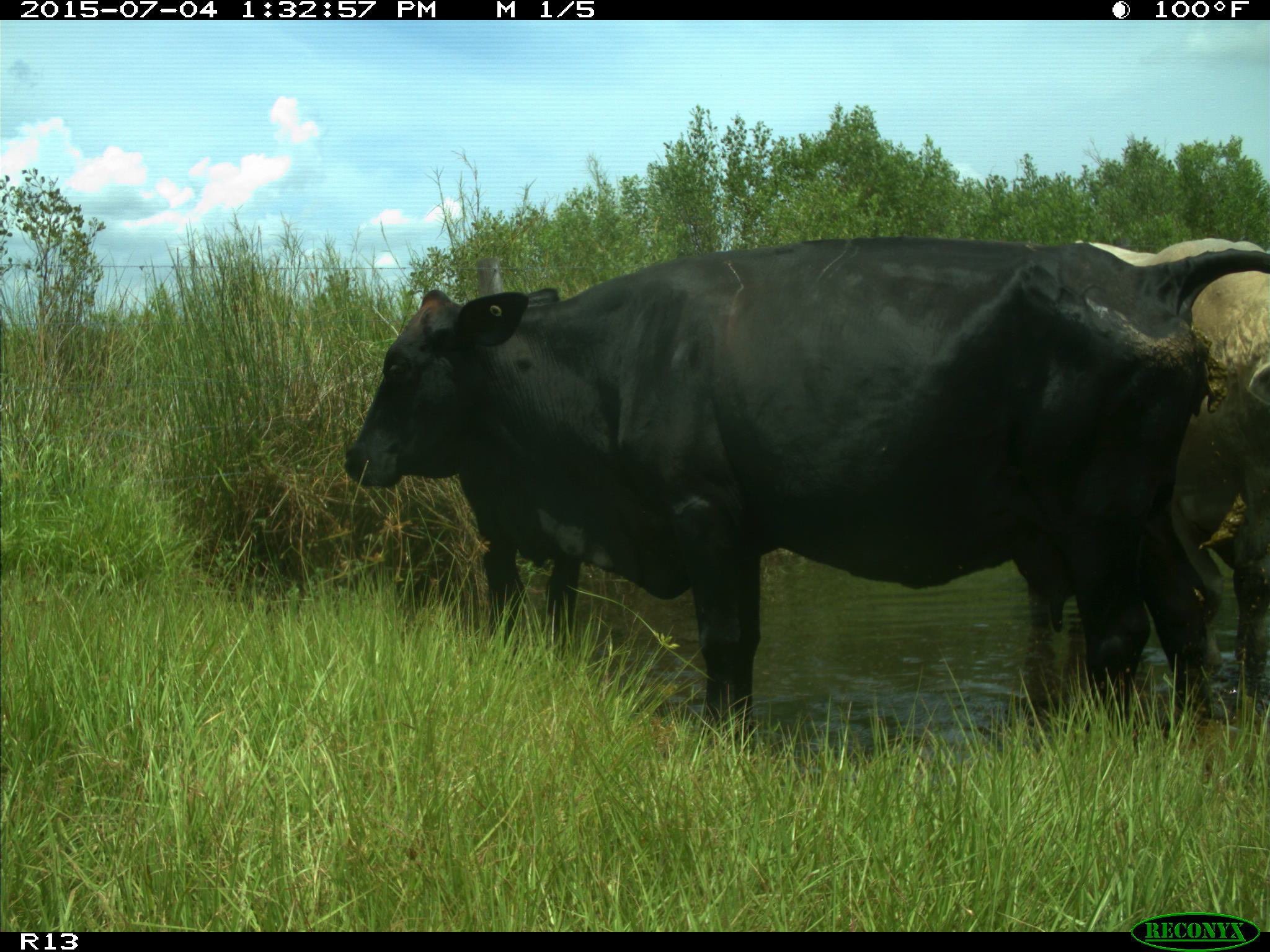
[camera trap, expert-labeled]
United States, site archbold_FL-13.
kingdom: Animalia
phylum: Chordata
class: Mammalia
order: Artiodactyla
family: Bovidae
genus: Bos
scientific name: Bos taurus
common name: domestic cow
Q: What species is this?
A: Bos taurus (domestic cow).